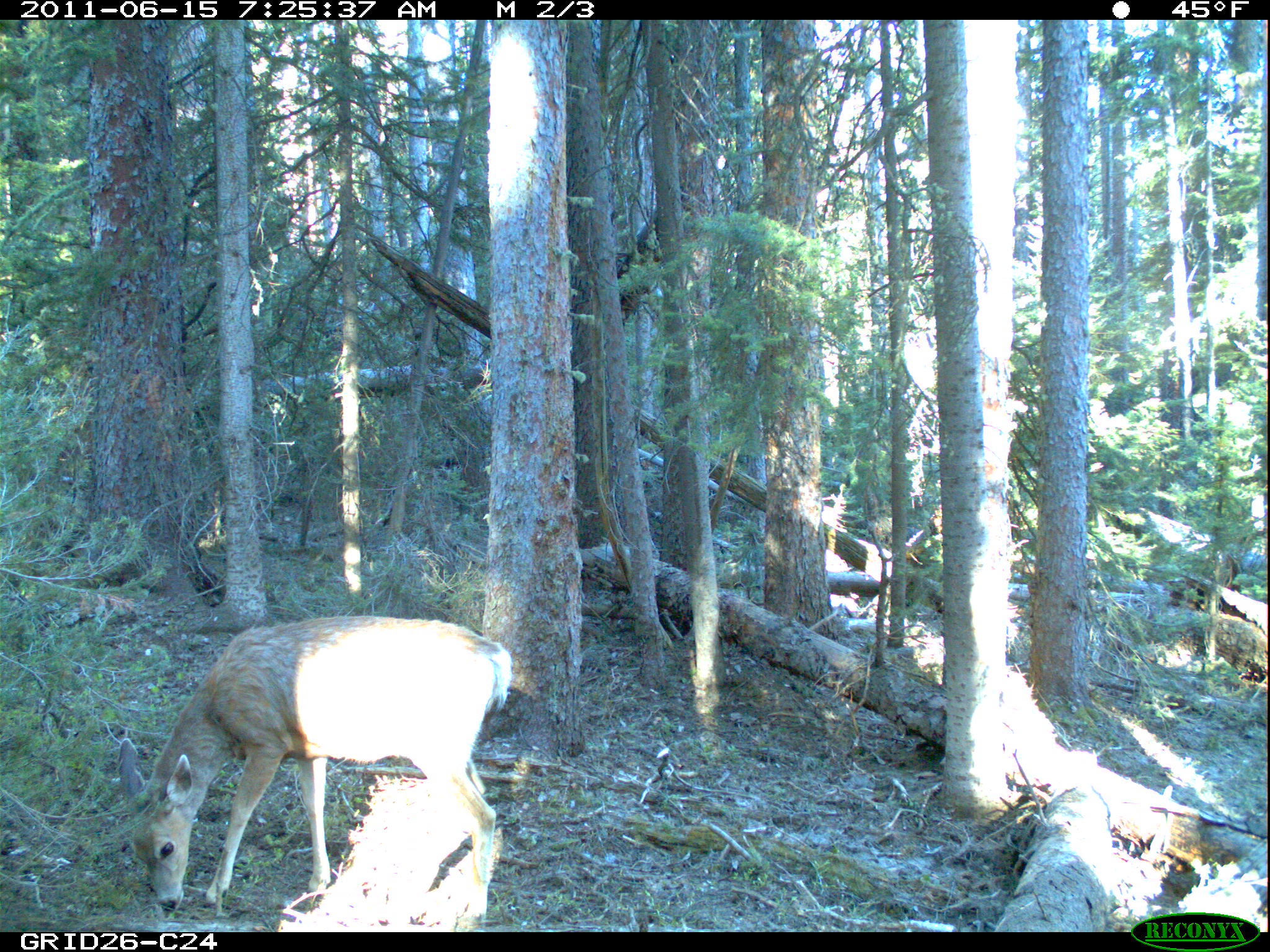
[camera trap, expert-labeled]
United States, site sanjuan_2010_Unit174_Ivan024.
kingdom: Animalia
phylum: Chordata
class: Mammalia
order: Artiodactyla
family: Cervidae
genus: Odocoileus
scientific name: Odocoileus hemionus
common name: mule deer